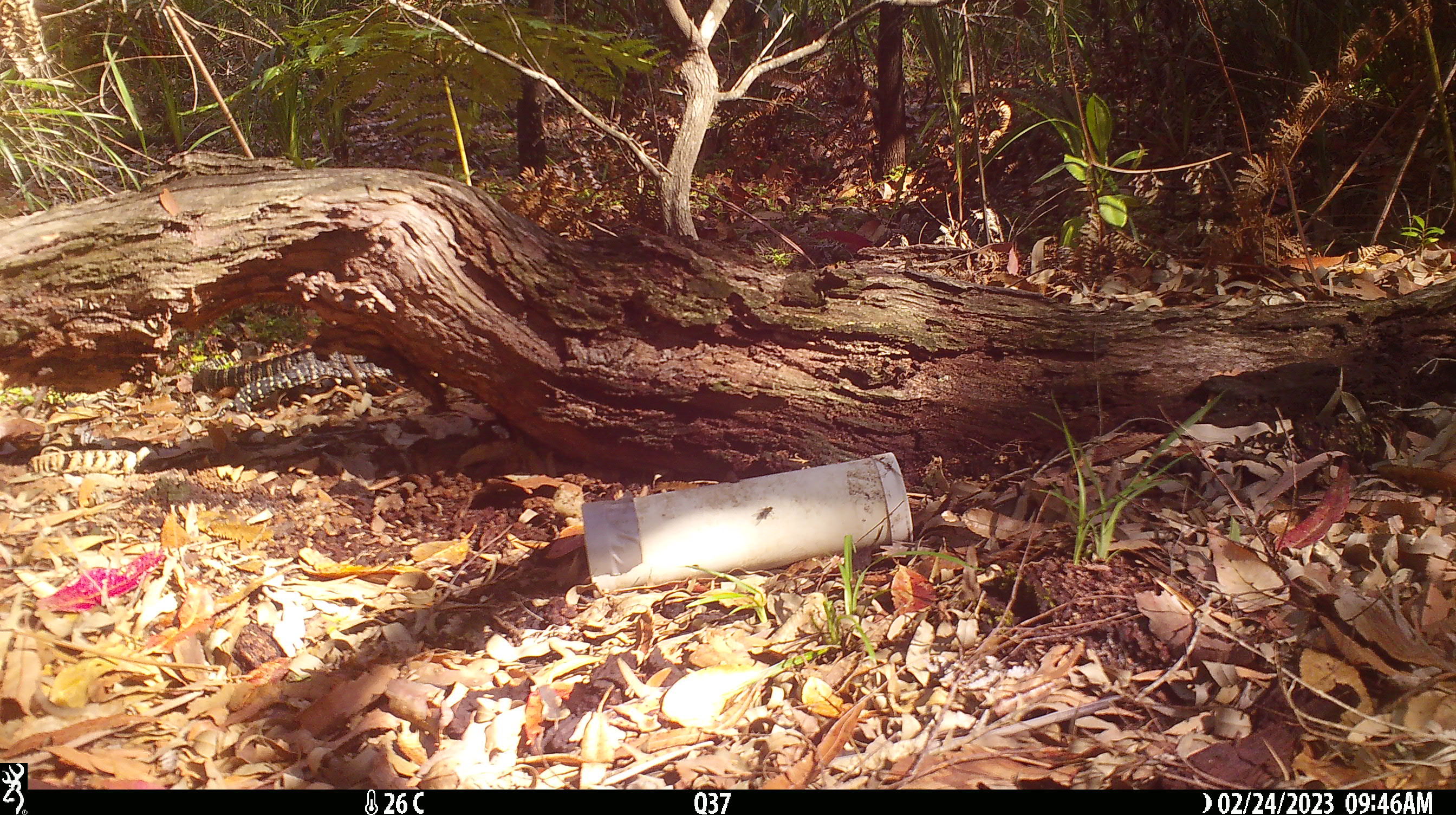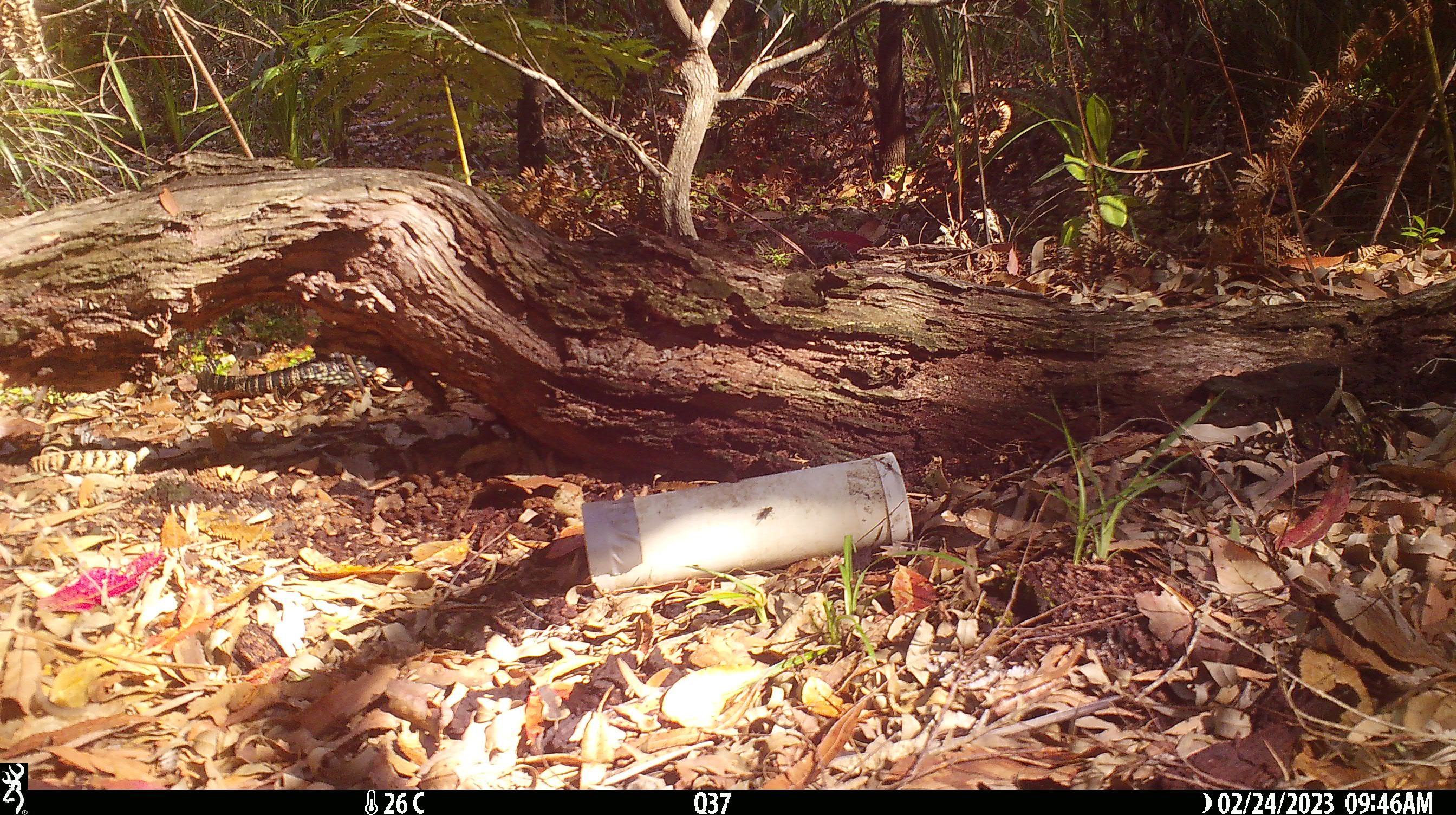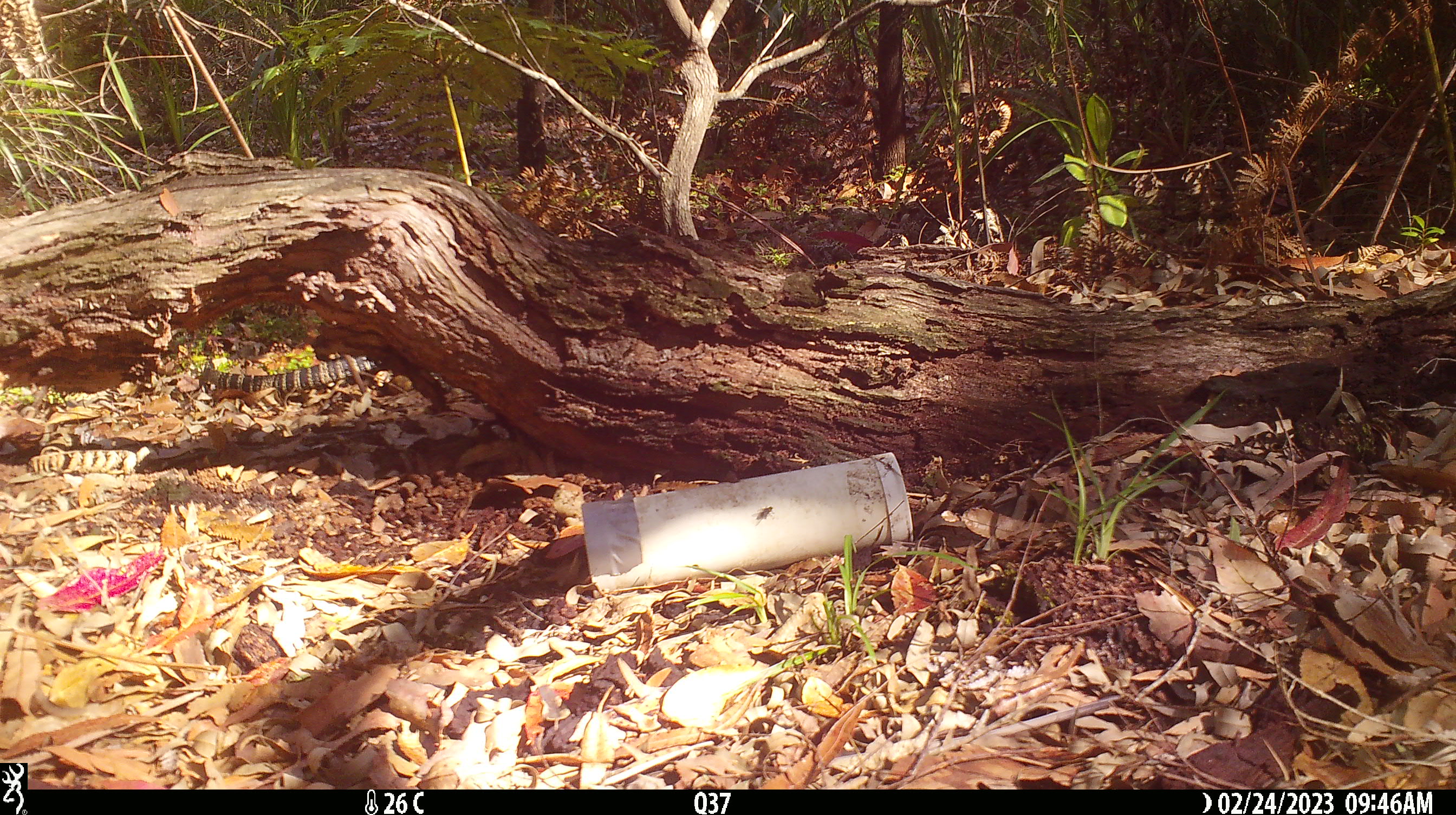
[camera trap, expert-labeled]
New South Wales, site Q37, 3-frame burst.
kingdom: Animalia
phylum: Chordata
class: Reptilia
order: Squamata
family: Varanidae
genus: Varanus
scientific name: Varanus varius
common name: lace monitor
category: goanna